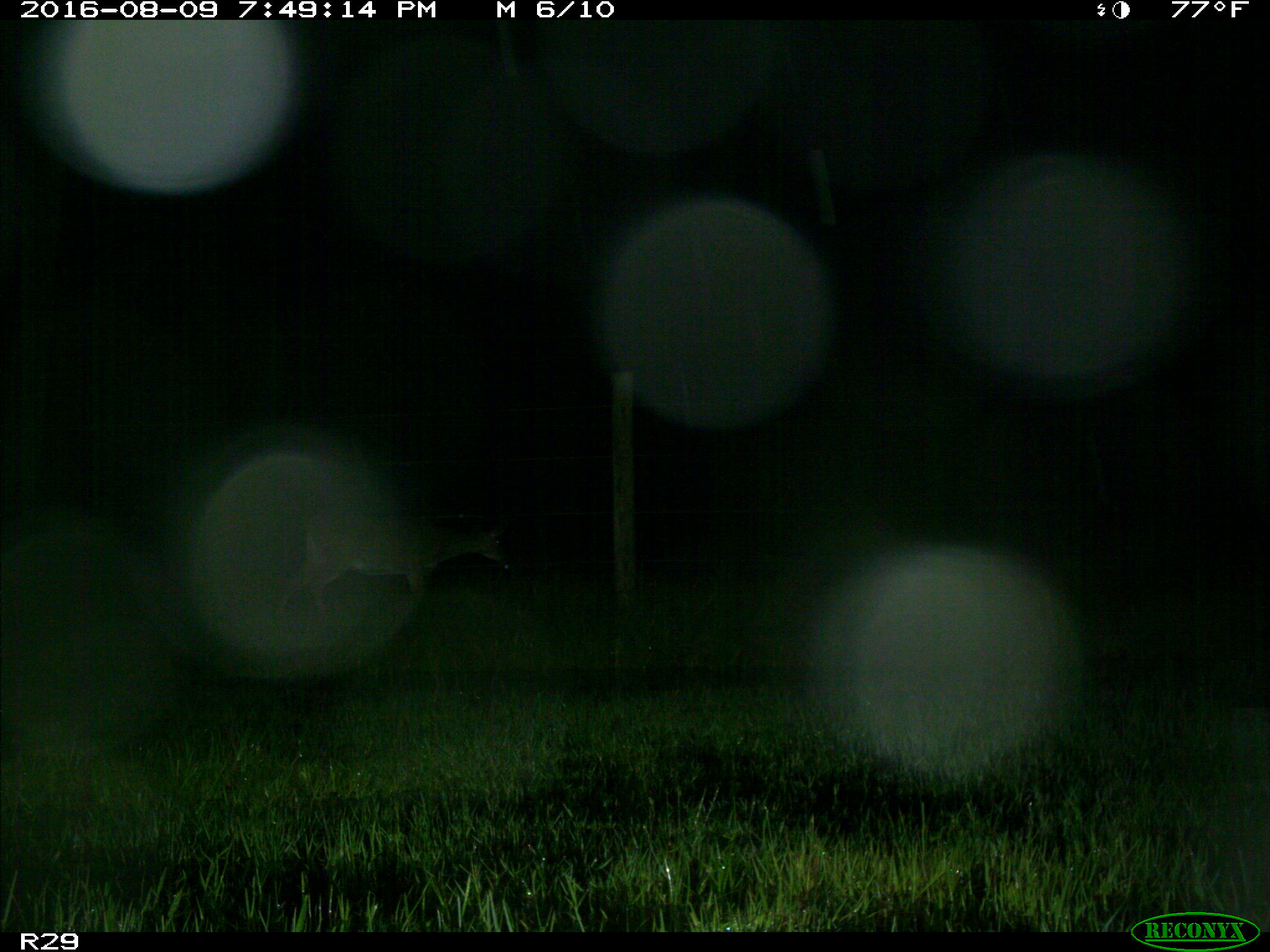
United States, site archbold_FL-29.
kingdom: Animalia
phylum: Chordata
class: Mammalia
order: Artiodactyla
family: Cervidae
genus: Odocoileus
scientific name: Odocoileus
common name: deer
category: unidentified deer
Unidentified deer (deer) (Odocoileus).